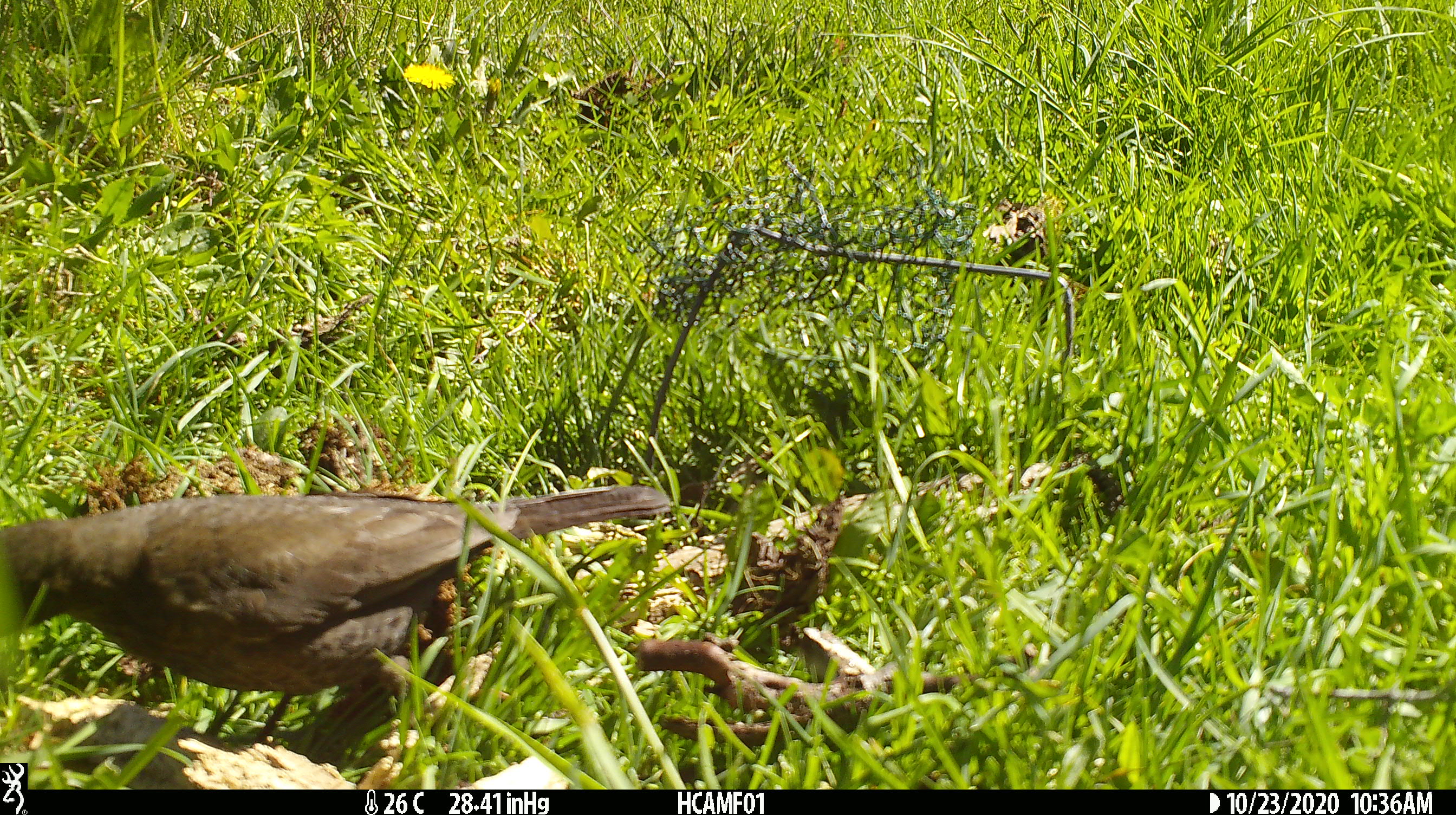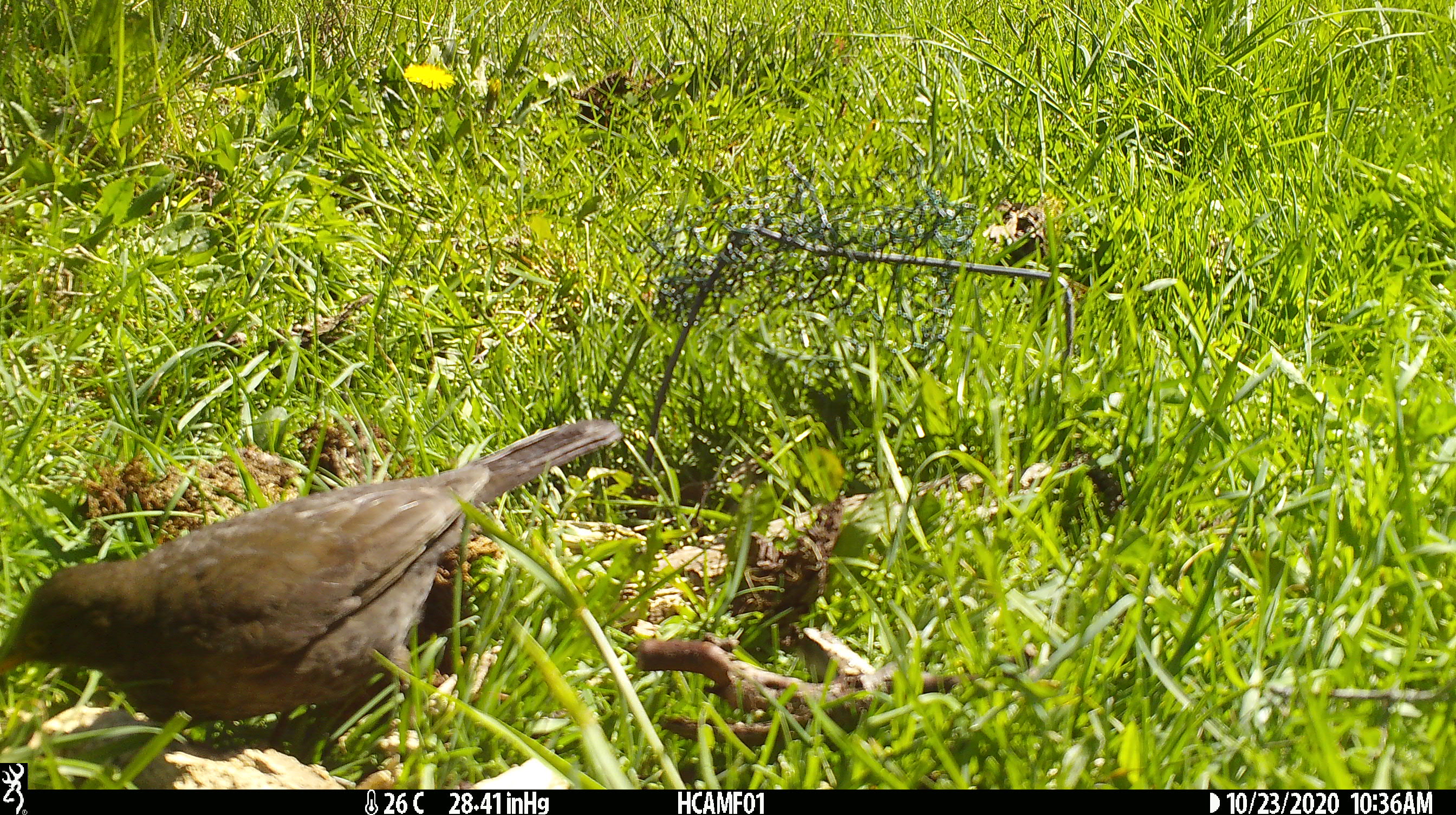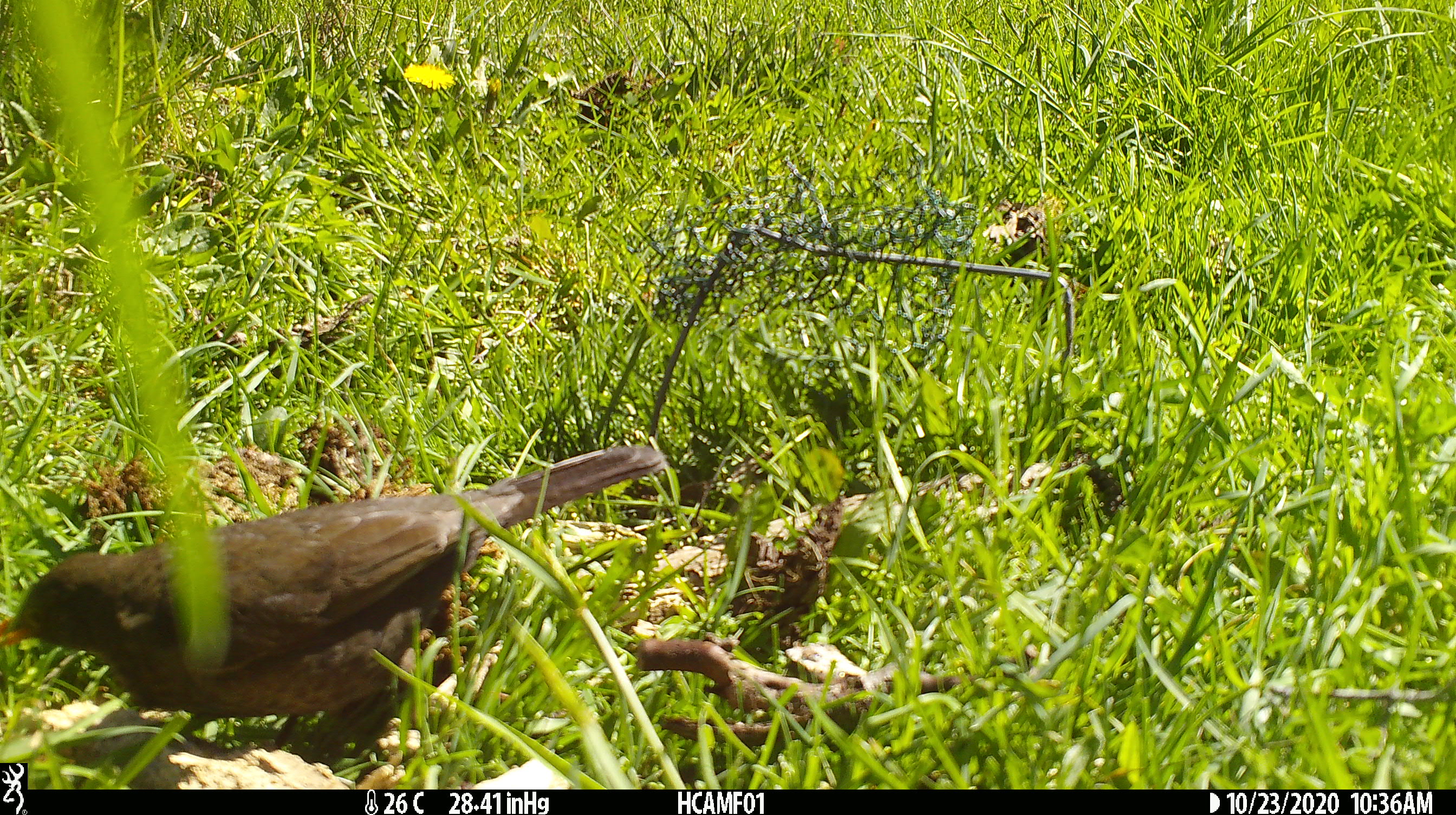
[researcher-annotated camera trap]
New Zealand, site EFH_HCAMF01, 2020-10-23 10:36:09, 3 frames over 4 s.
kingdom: Animalia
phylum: Chordata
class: Aves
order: Passeriformes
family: Turdidae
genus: Turdus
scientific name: Turdus merula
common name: eurasian blackbird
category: blackbird